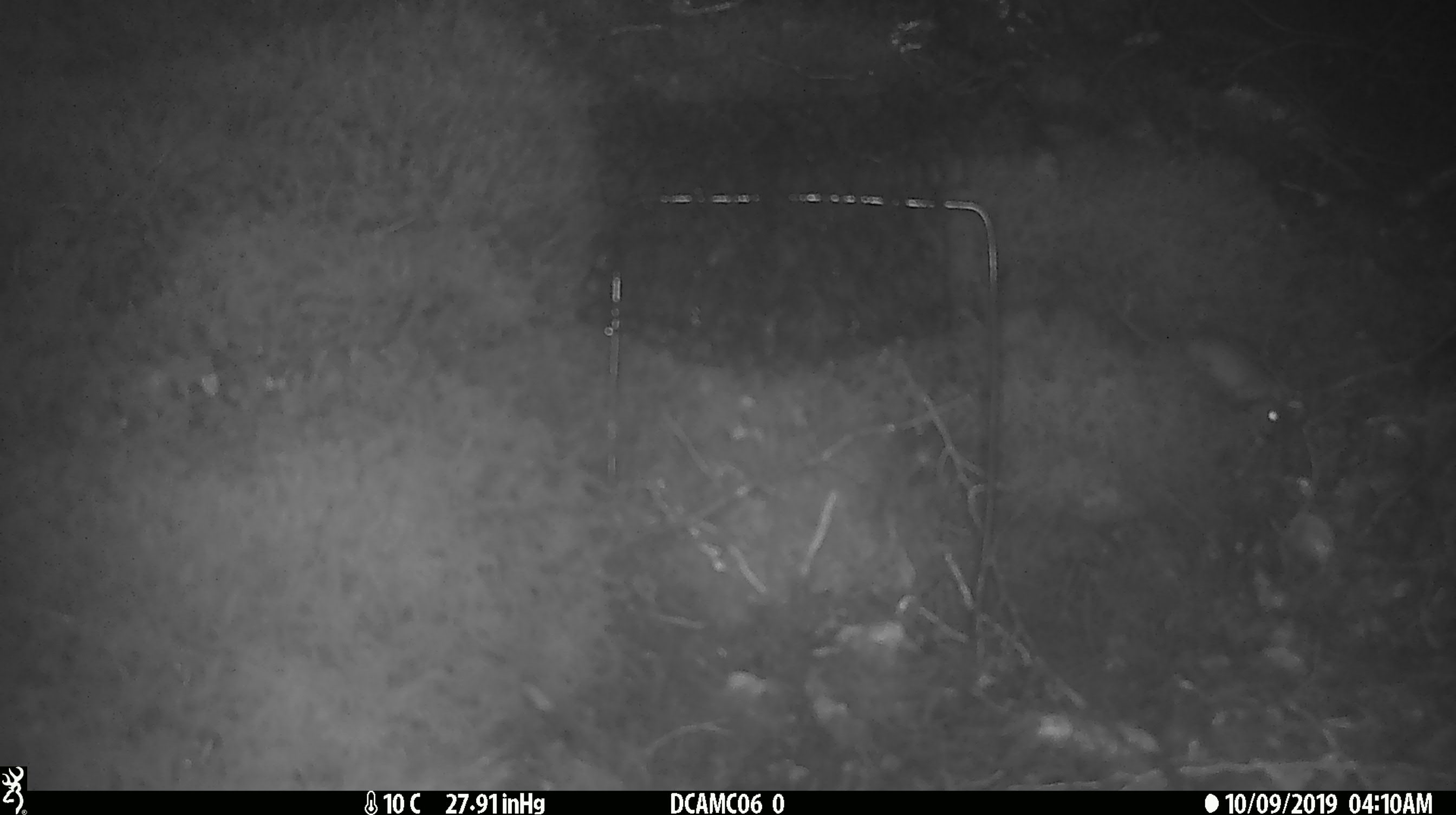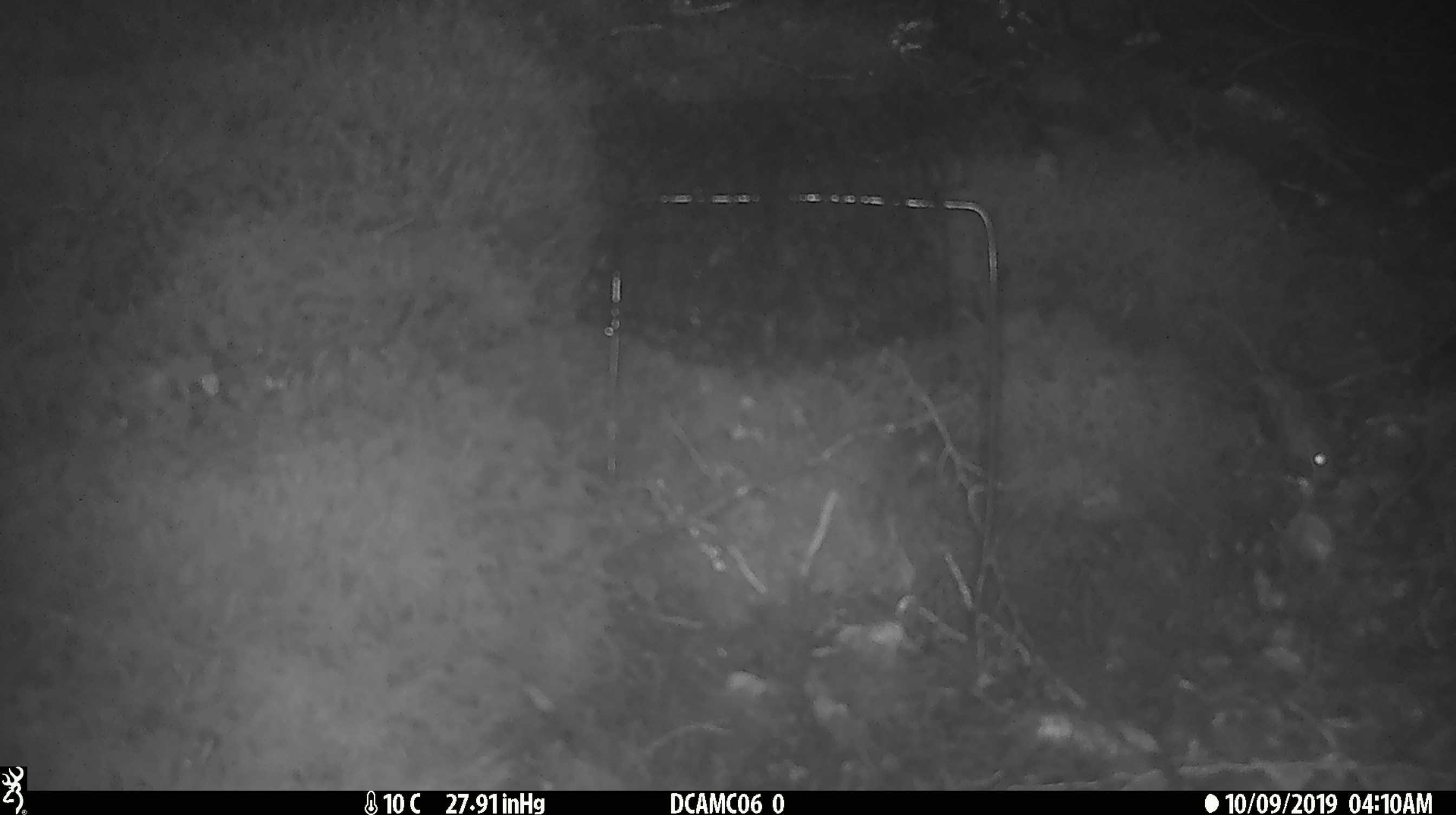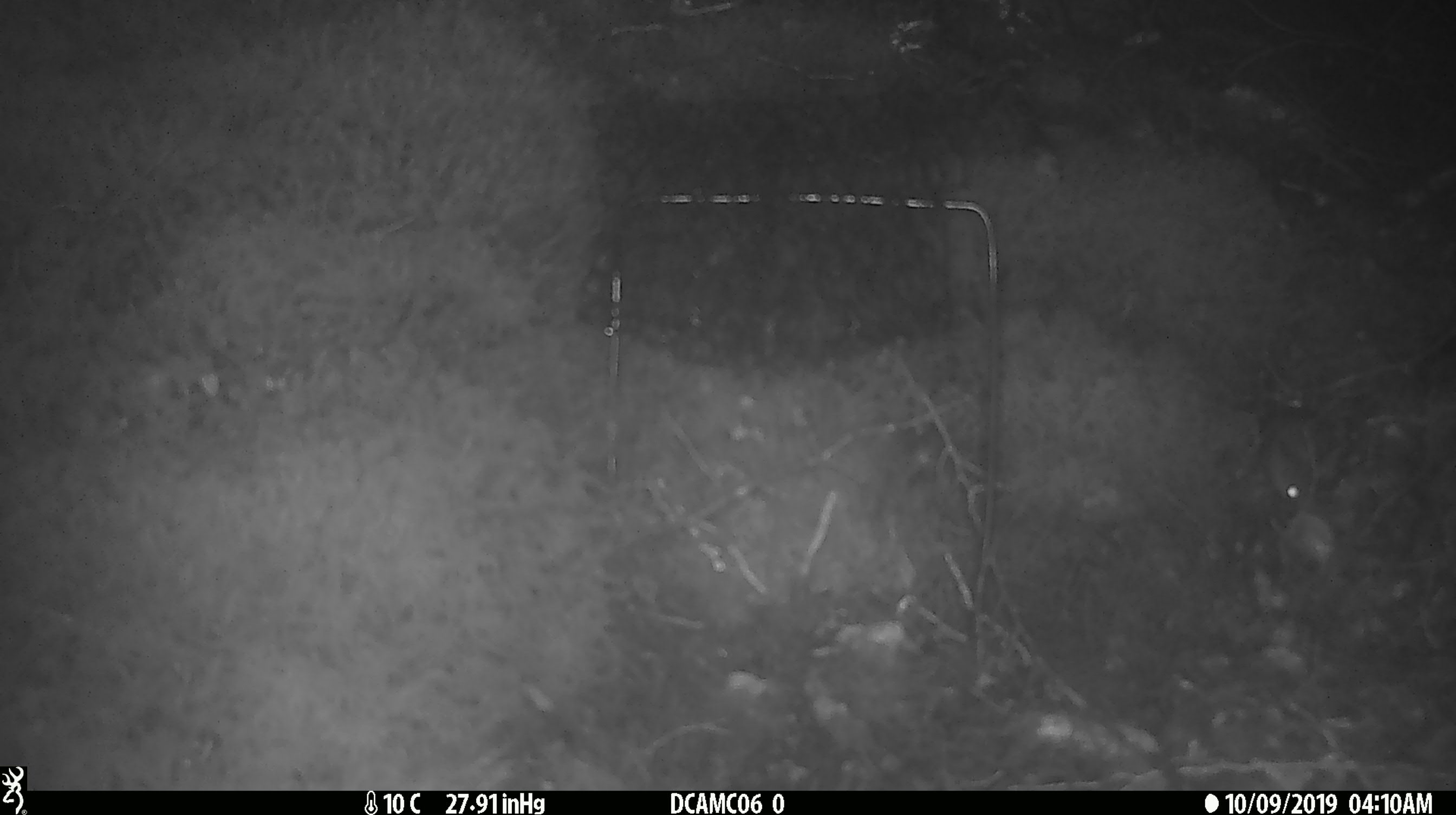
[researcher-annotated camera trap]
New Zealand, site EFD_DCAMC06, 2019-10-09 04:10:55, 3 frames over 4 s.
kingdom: Animalia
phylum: Chordata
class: Mammalia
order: Rodentia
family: Muridae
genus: Mus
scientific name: Mus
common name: mouse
Mouse (Mus).